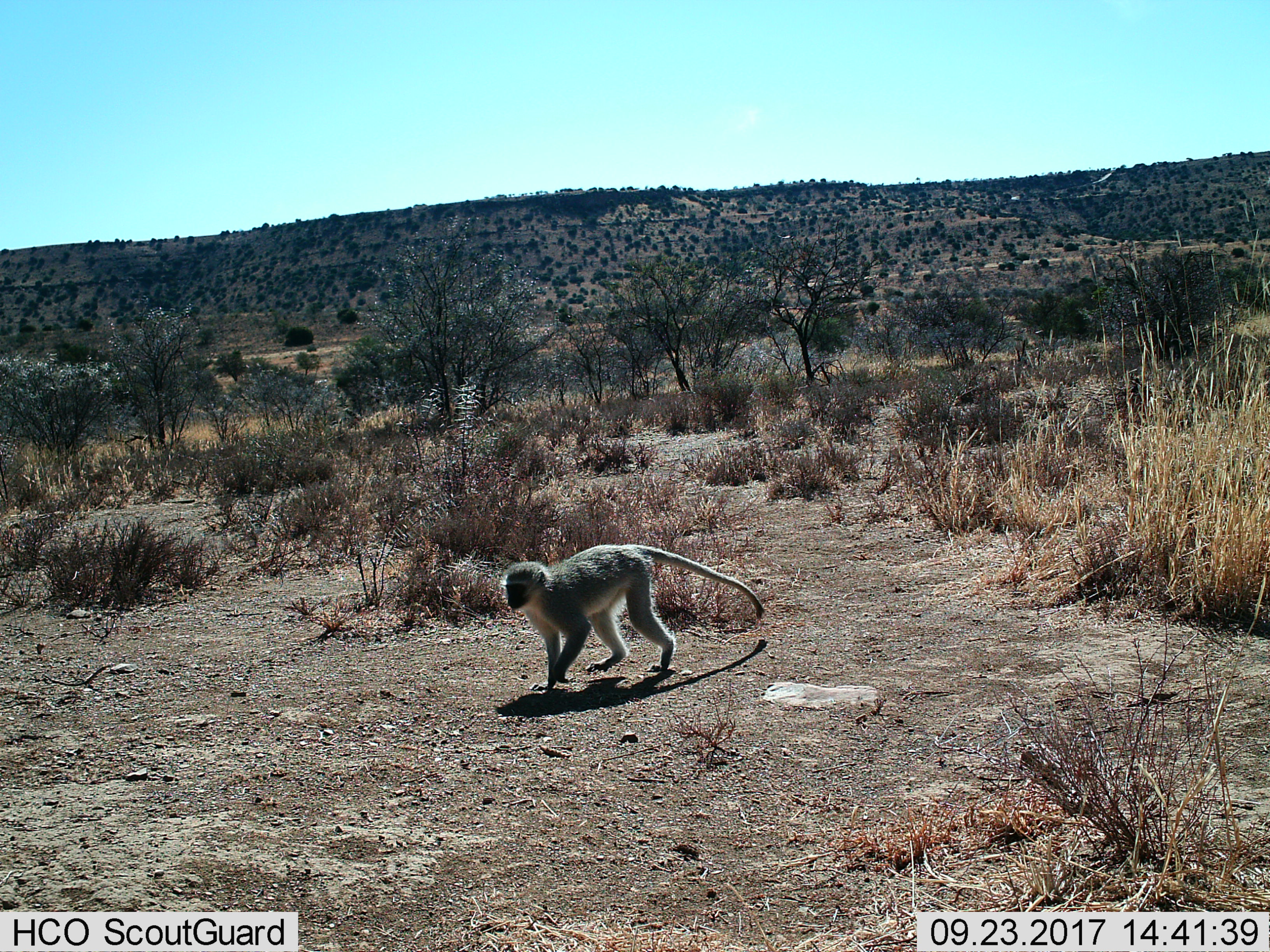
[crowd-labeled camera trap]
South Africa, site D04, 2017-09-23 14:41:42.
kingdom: Animalia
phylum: Chordata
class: Mammalia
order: Primates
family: Cercopithecidae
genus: Chlorocebus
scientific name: Chlorocebus pygerythrus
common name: vervet monkey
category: monkeyvervet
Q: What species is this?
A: Monkeyvervet (vervet monkey) (Chlorocebus pygerythrus).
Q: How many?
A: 1.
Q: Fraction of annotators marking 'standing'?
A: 22%.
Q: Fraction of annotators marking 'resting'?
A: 0%.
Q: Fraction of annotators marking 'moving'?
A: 89%.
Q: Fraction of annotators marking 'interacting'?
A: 0%.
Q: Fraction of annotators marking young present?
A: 0%.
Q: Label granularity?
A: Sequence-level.